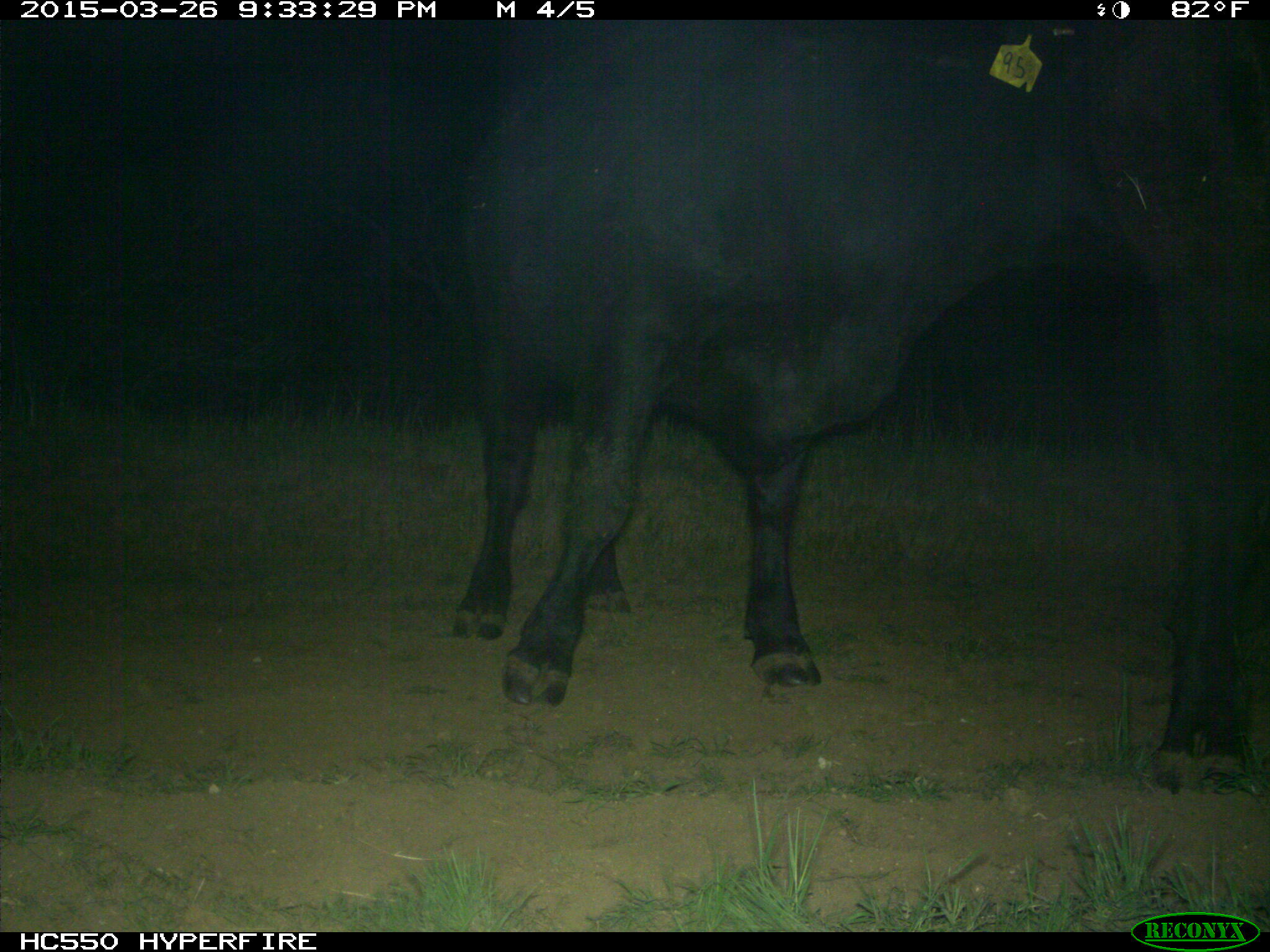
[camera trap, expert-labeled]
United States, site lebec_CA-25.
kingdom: Animalia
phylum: Chordata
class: Mammalia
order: Artiodactyla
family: Bovidae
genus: Bos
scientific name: Bos taurus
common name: domestic cow